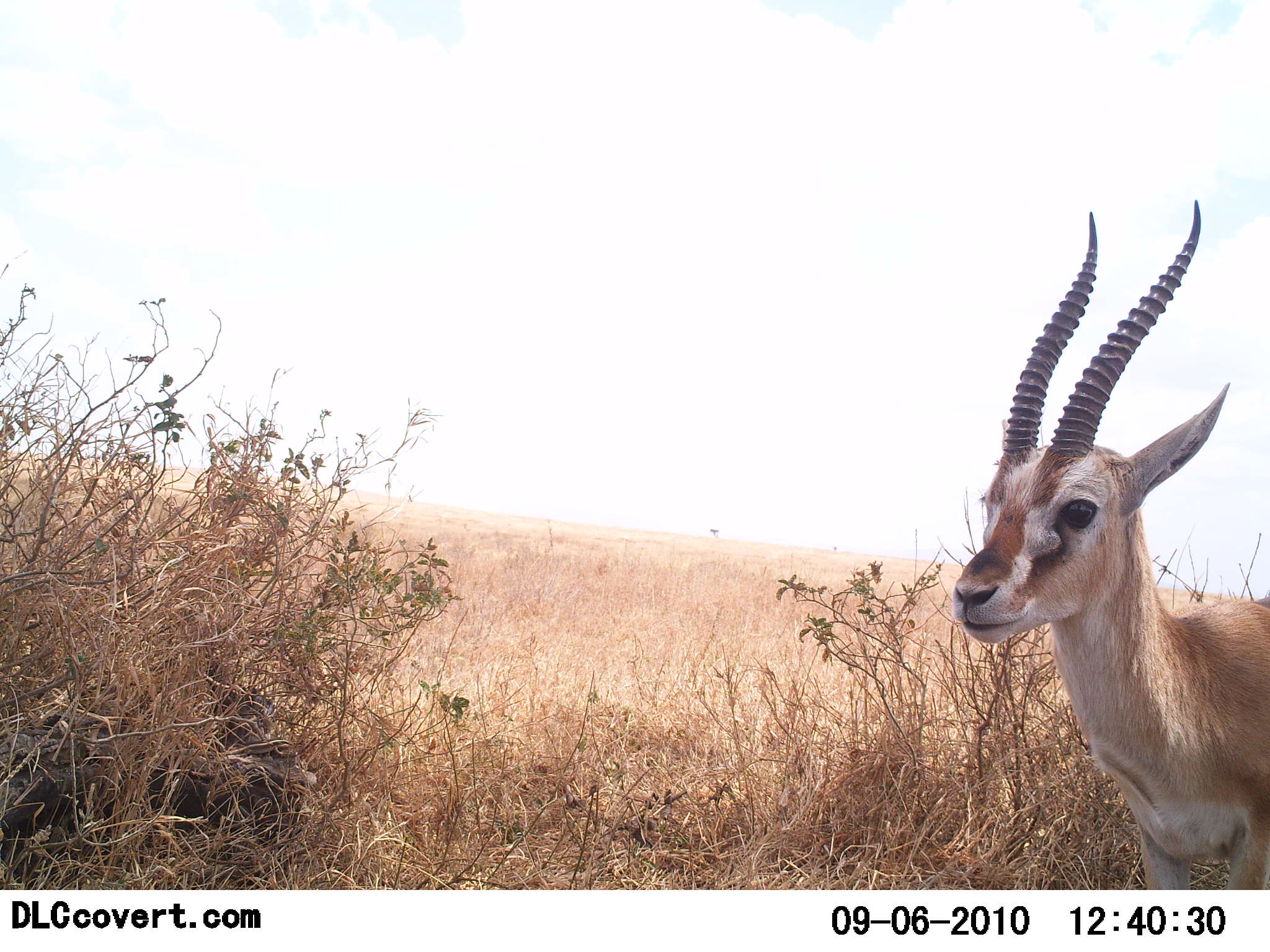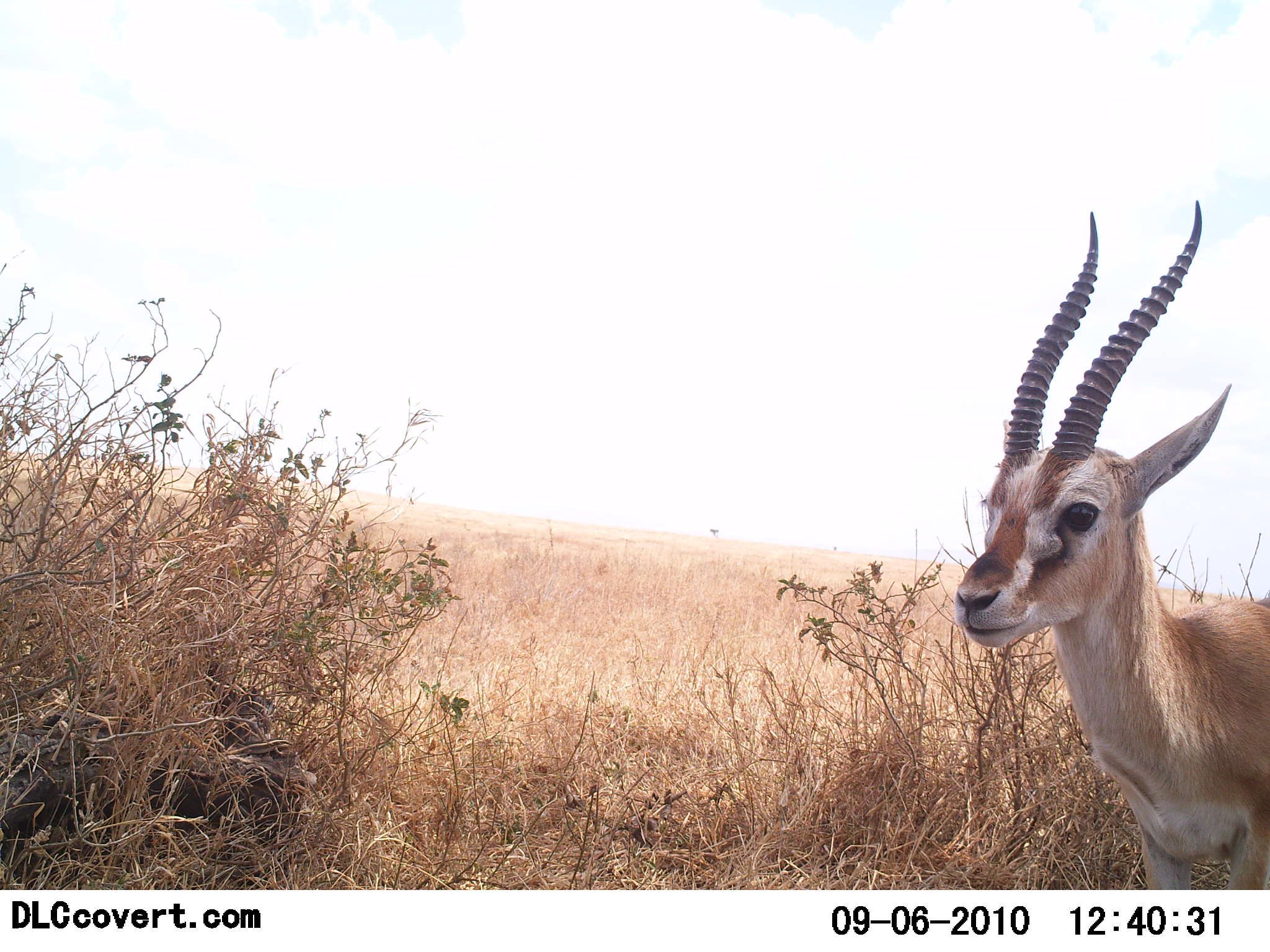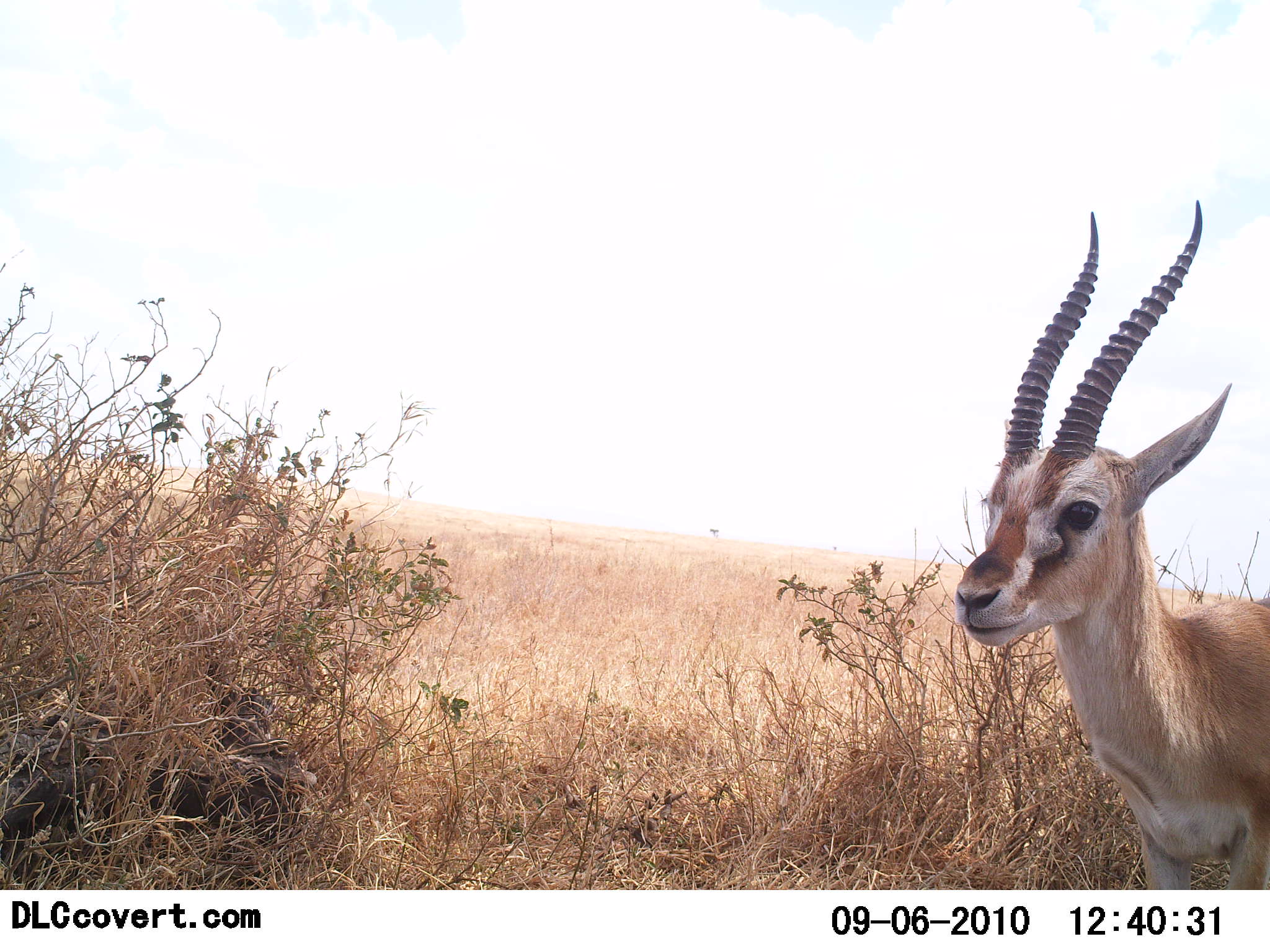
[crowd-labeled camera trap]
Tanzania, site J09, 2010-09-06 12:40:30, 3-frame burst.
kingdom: Animalia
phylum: Chordata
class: Mammalia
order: Artiodactyla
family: Bovidae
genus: Eudorcas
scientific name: Eudorcas thomsonii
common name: thomson's gazelle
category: gazellethomsons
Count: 1.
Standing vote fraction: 100%.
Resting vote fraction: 7%.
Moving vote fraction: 0%.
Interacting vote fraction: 0%.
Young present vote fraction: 0%.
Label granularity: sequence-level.